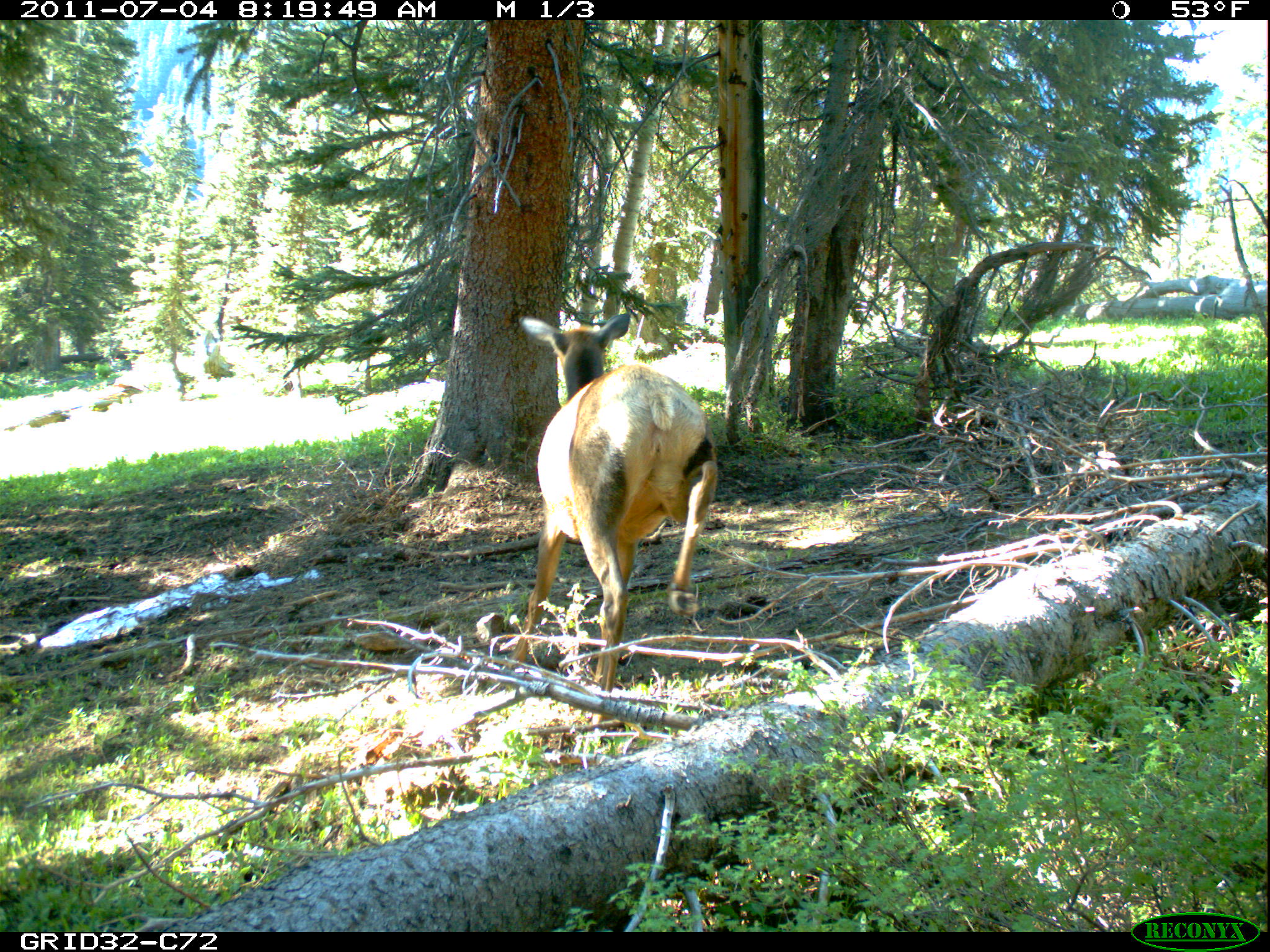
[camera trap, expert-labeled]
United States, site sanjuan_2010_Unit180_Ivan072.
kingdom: Animalia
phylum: Chordata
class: Mammalia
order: Artiodactyla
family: Cervidae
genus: Cervus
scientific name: Cervus elaphus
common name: red deer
Cervus elaphus (red deer).